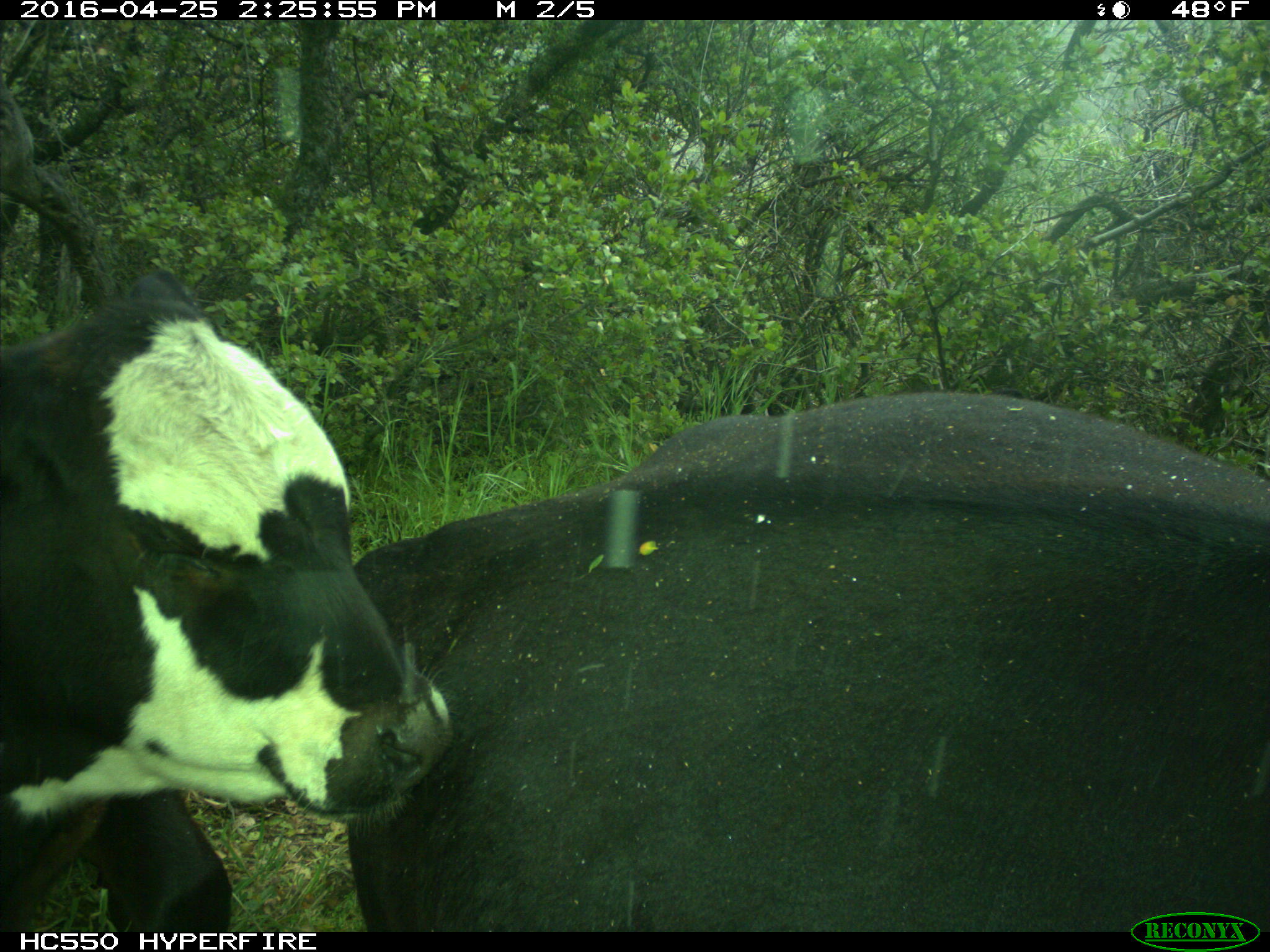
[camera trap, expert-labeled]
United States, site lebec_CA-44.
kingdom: Animalia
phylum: Chordata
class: Mammalia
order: Artiodactyla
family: Bovidae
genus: Bos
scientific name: Bos taurus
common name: domestic cow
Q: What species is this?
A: Bos taurus (domestic cow).